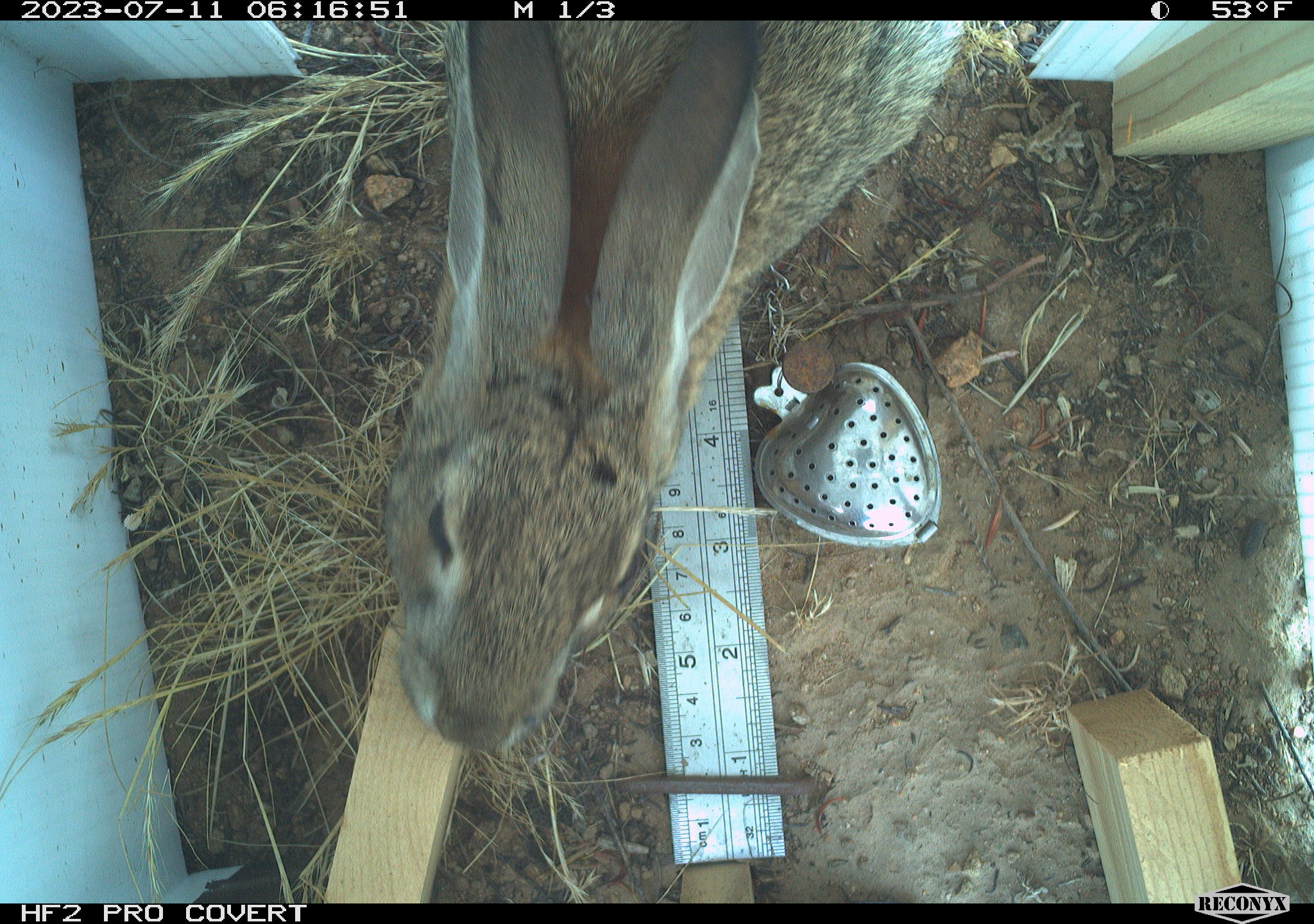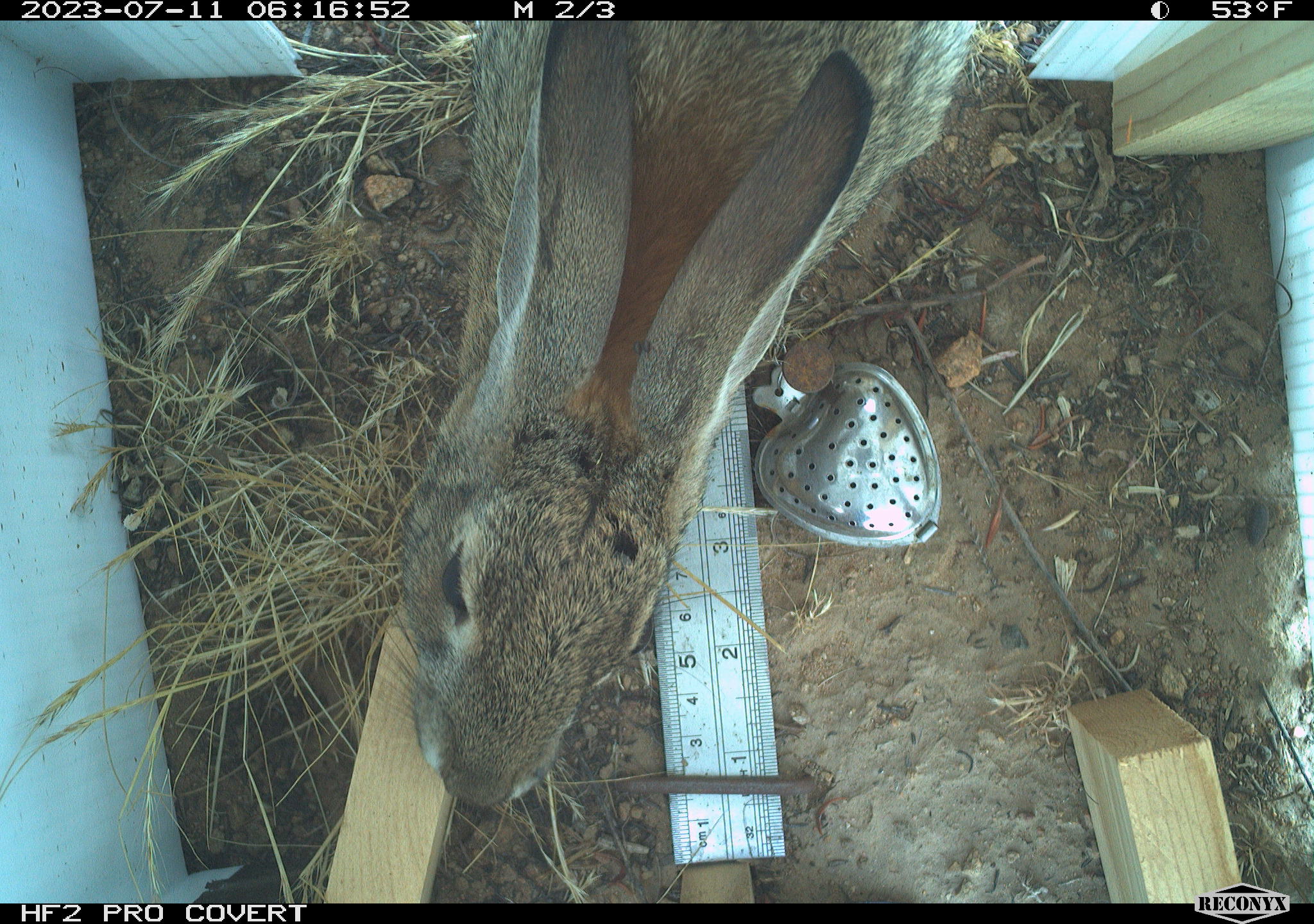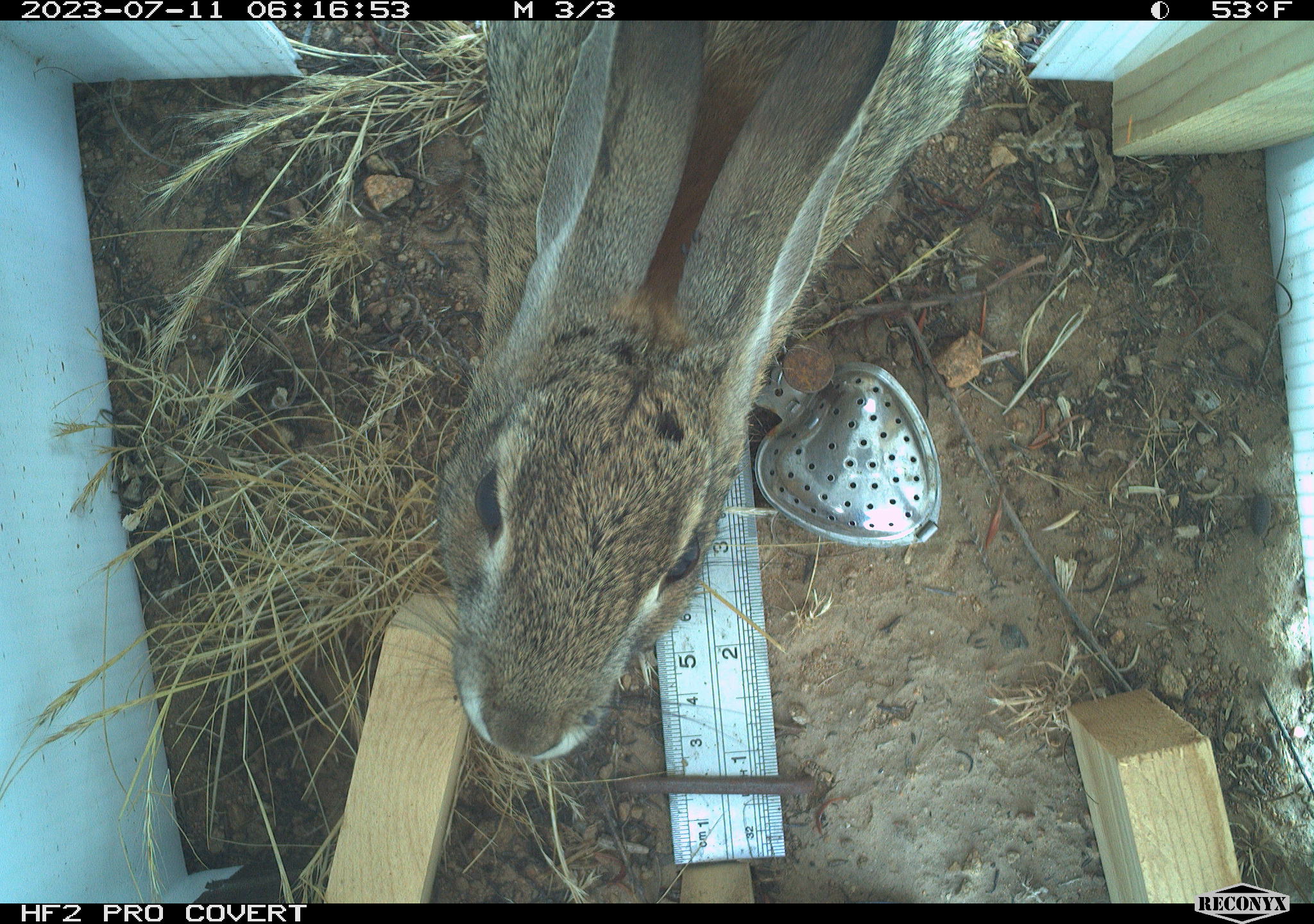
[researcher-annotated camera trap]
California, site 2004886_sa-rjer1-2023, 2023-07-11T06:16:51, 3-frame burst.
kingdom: Animalia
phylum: Chordata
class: Mammalia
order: Lagomorpha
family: Leporidae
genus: Sylvilagus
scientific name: Sylvilagus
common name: cottontail rabbits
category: sylvilagus species